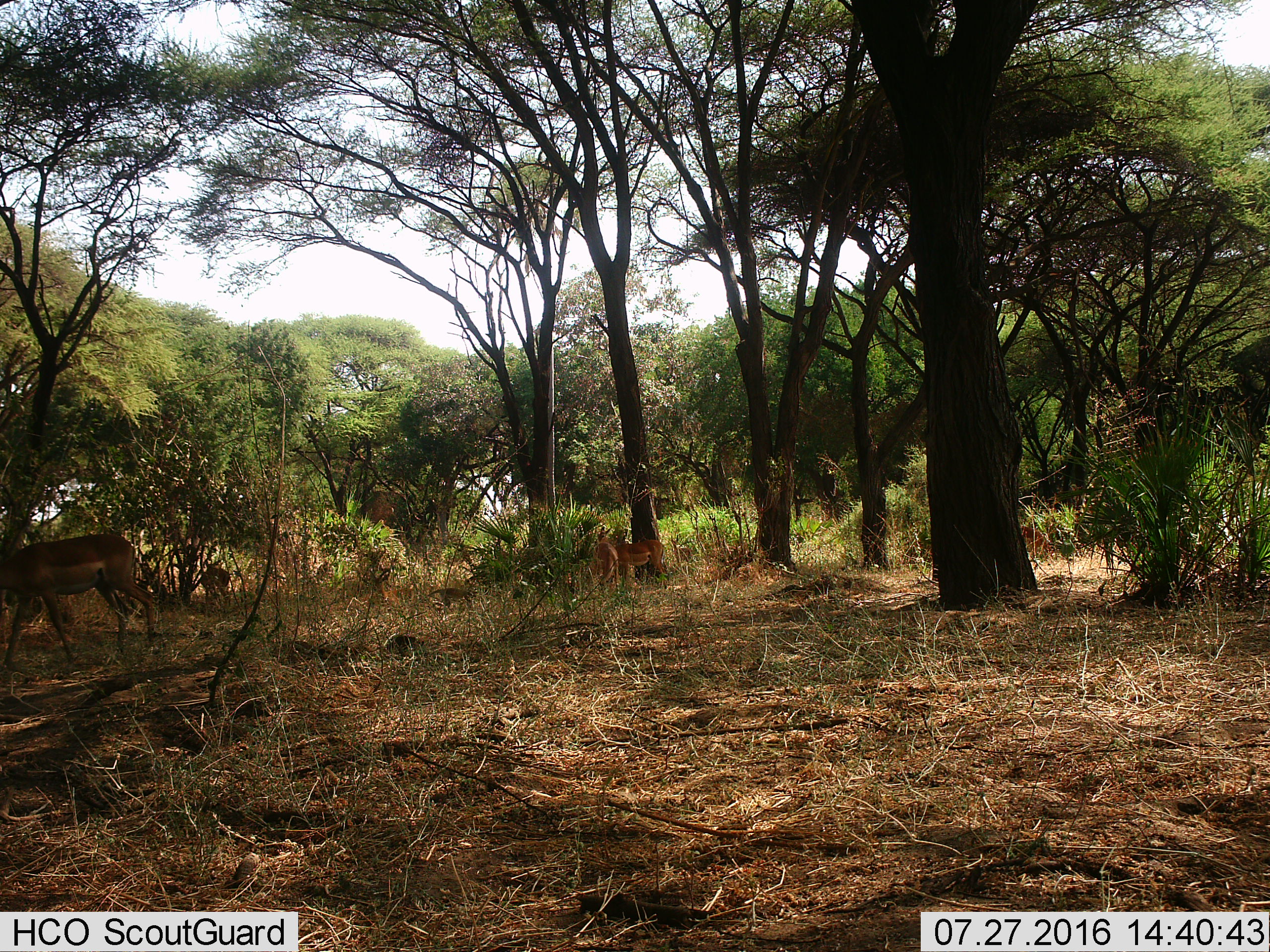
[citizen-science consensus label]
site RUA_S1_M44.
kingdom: Animalia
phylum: Chordata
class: Mammalia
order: Artiodactyla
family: Bovidae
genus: Aepyceros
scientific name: Aepyceros melampus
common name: impala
Impala (Aepyceros melampus), count 4. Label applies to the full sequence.